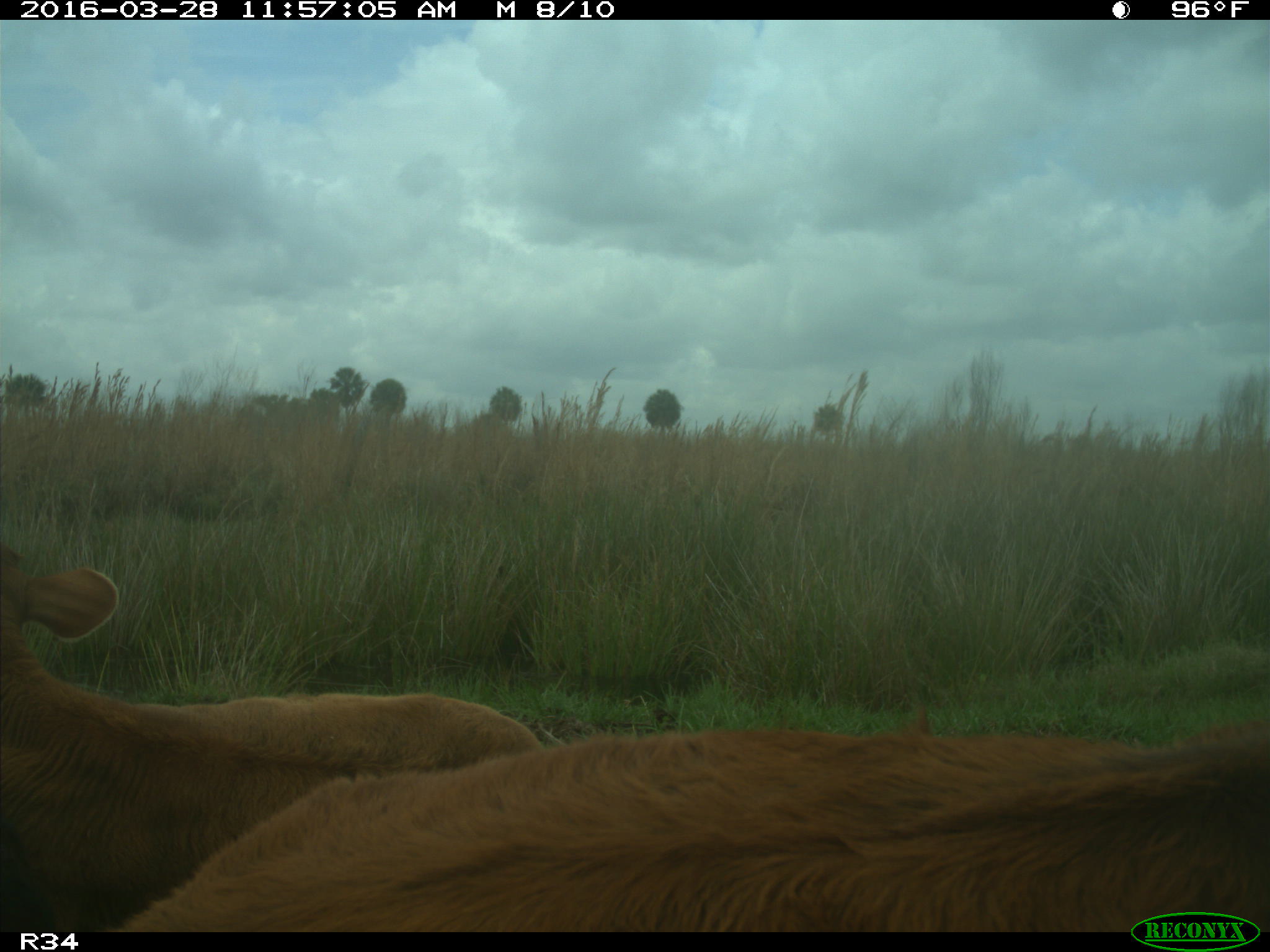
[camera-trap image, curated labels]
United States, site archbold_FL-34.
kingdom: Animalia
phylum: Chordata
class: Mammalia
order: Artiodactyla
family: Bovidae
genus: Bos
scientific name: Bos taurus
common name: domestic cow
Bos taurus (domestic cow).